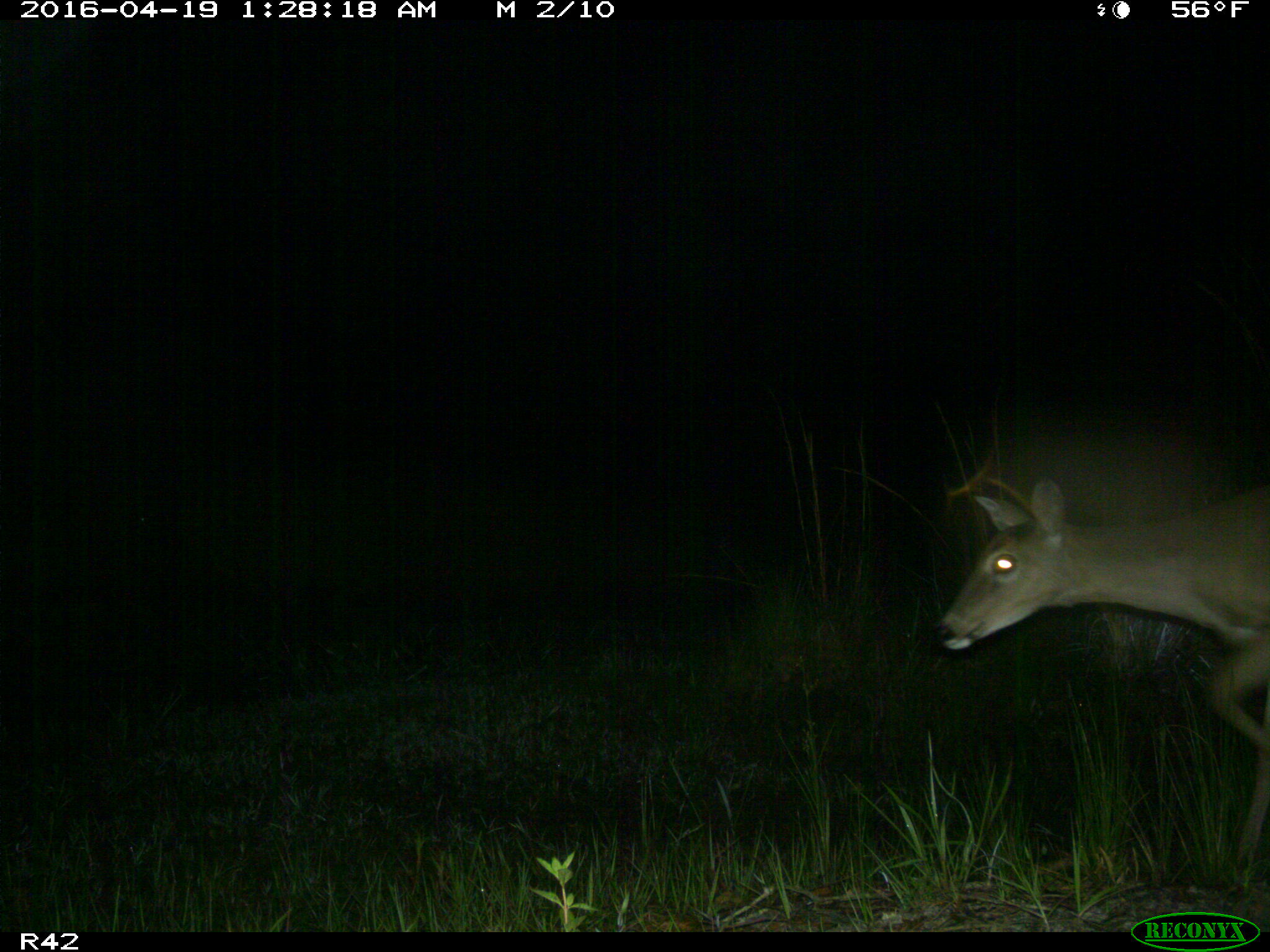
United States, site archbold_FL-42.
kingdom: Animalia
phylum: Chordata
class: Mammalia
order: Artiodactyla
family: Cervidae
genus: Odocoileus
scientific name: Odocoileus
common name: deer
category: unidentified deer